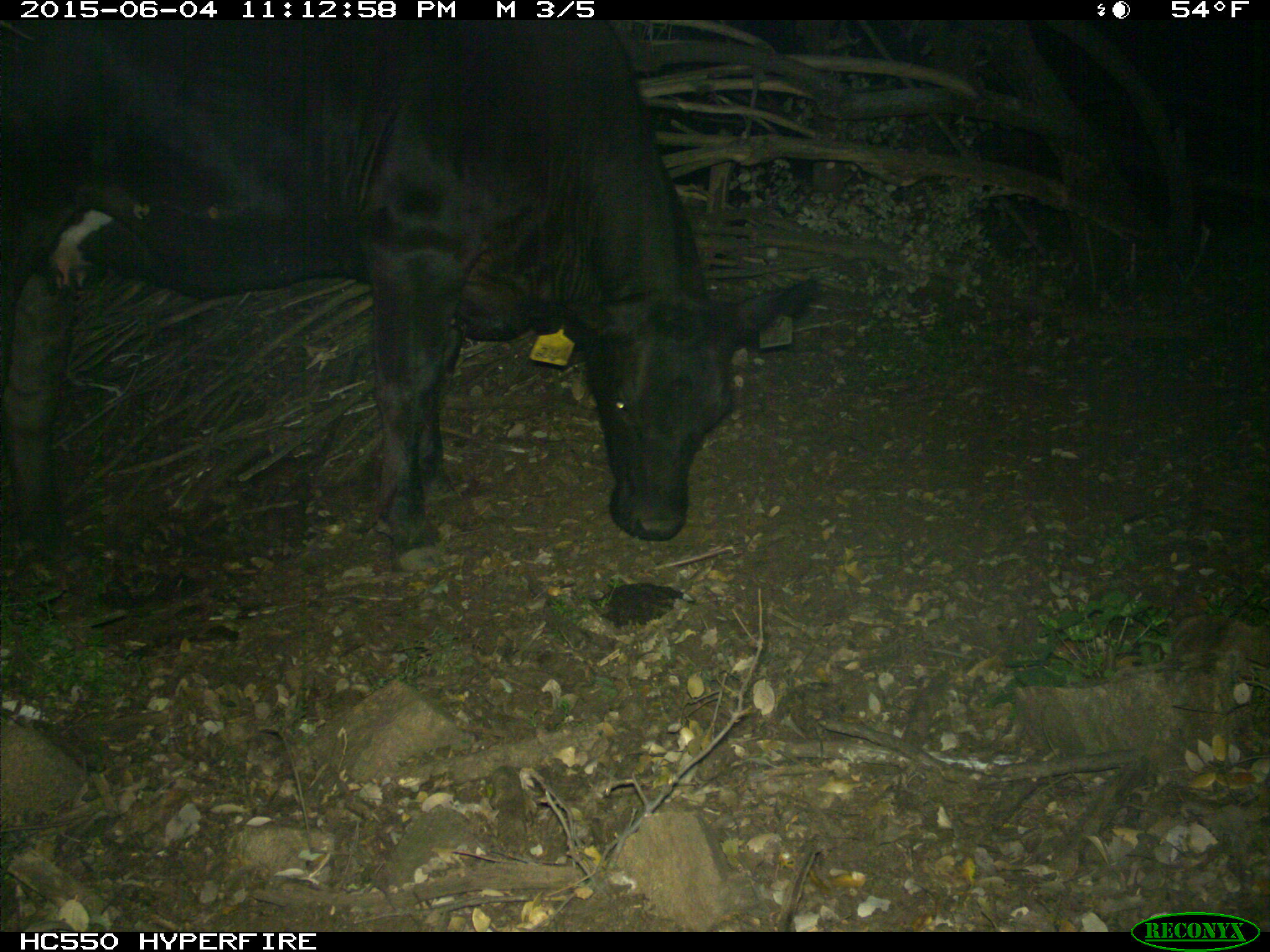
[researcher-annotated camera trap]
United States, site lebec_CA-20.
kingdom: Animalia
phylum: Chordata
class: Mammalia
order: Artiodactyla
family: Bovidae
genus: Bos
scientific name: Bos taurus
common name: domestic cow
Bos taurus (domestic cow).